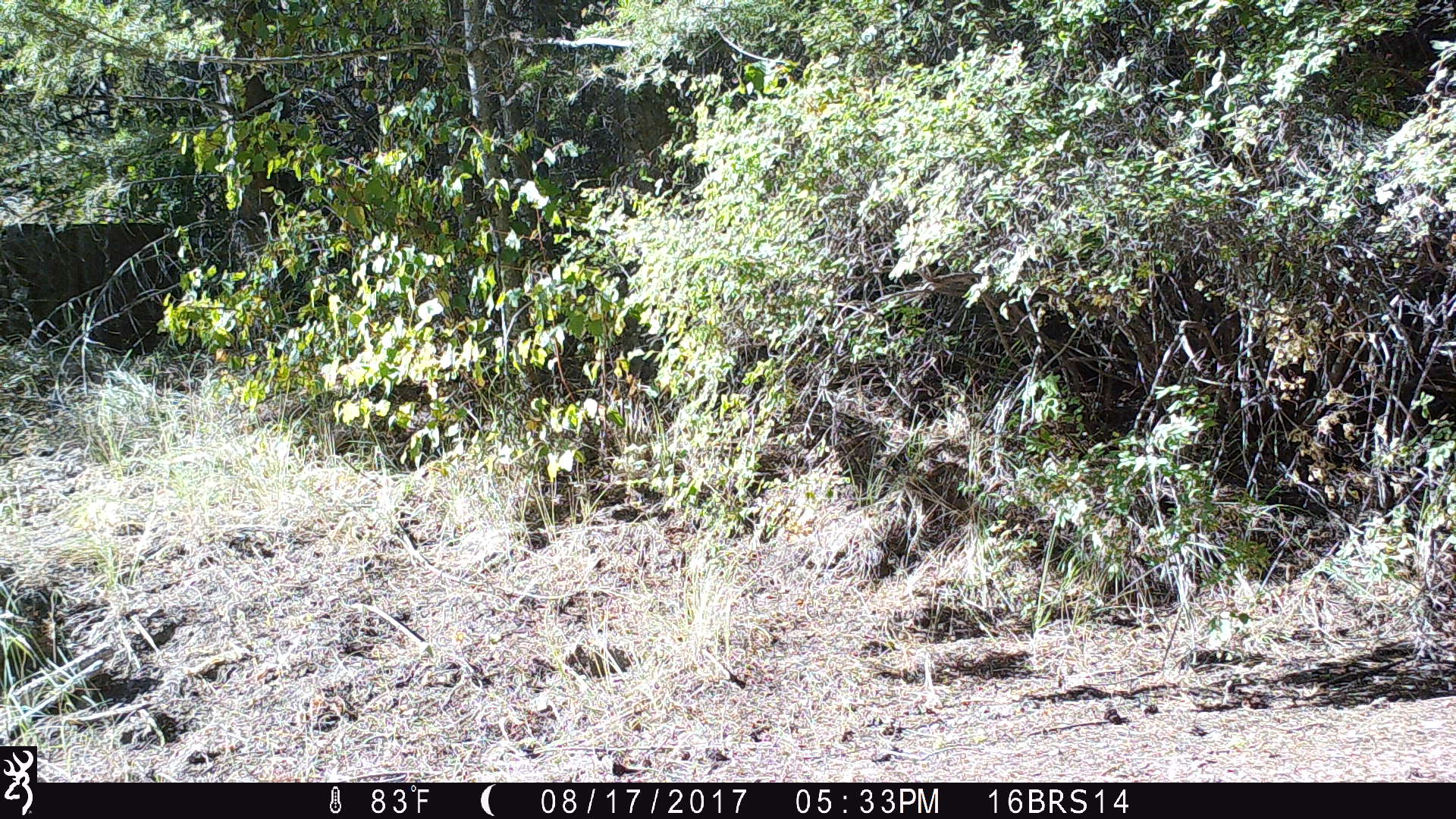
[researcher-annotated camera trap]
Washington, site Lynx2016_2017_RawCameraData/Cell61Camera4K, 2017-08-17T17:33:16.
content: no animal present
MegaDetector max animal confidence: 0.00